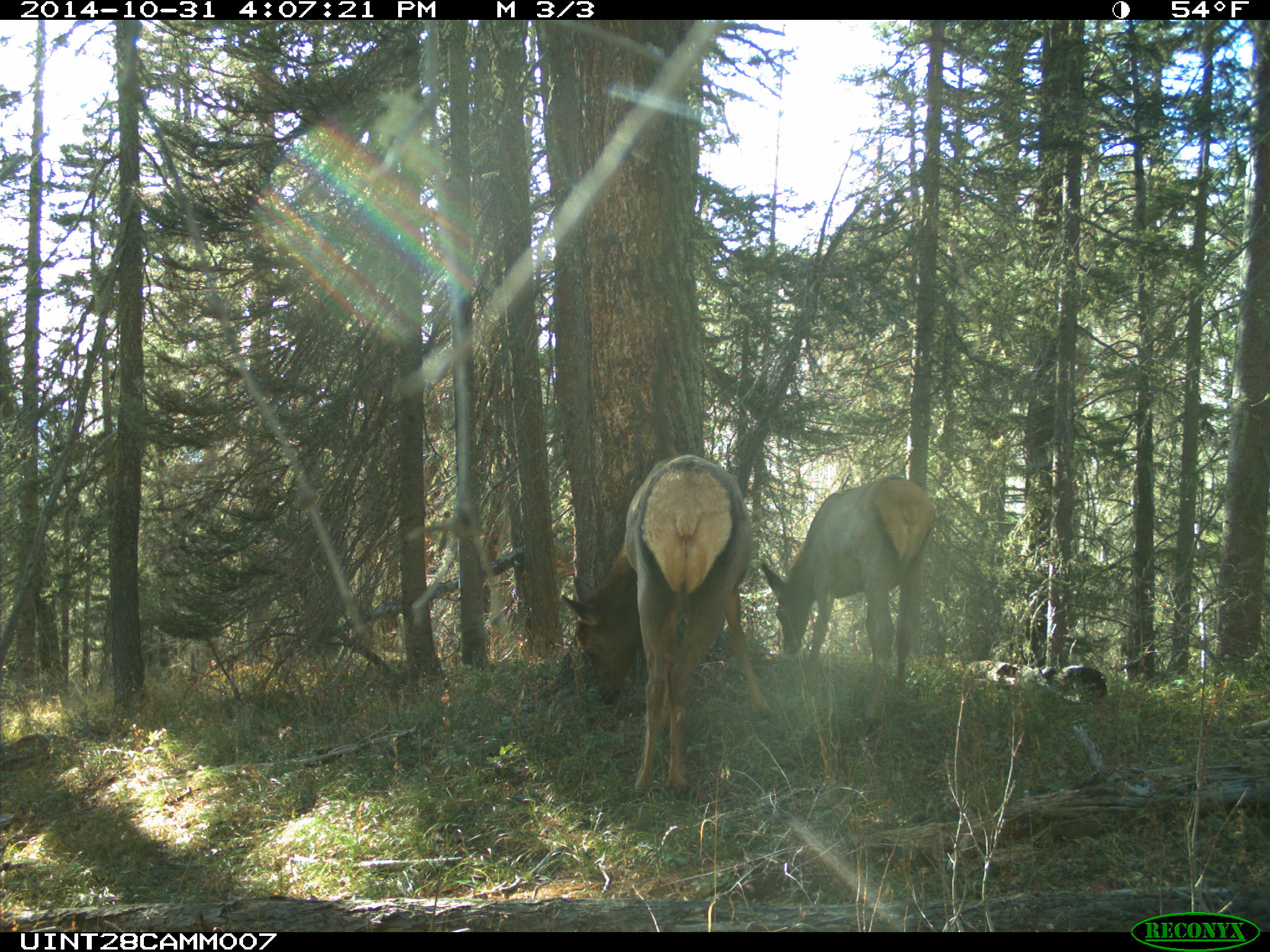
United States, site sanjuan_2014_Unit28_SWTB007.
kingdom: Animalia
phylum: Chordata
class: Mammalia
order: Artiodactyla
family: Cervidae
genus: Cervus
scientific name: Cervus elaphus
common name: red deer